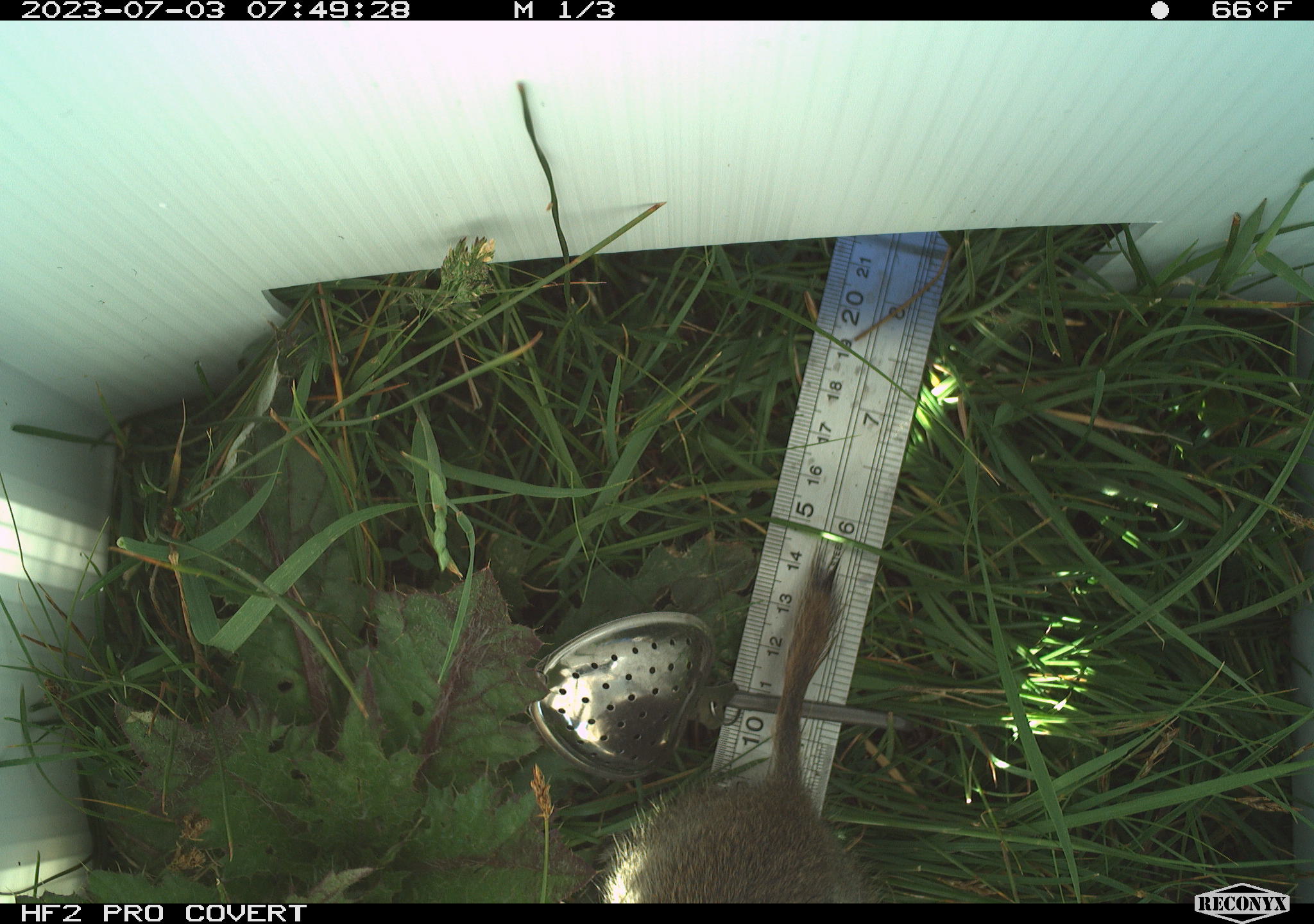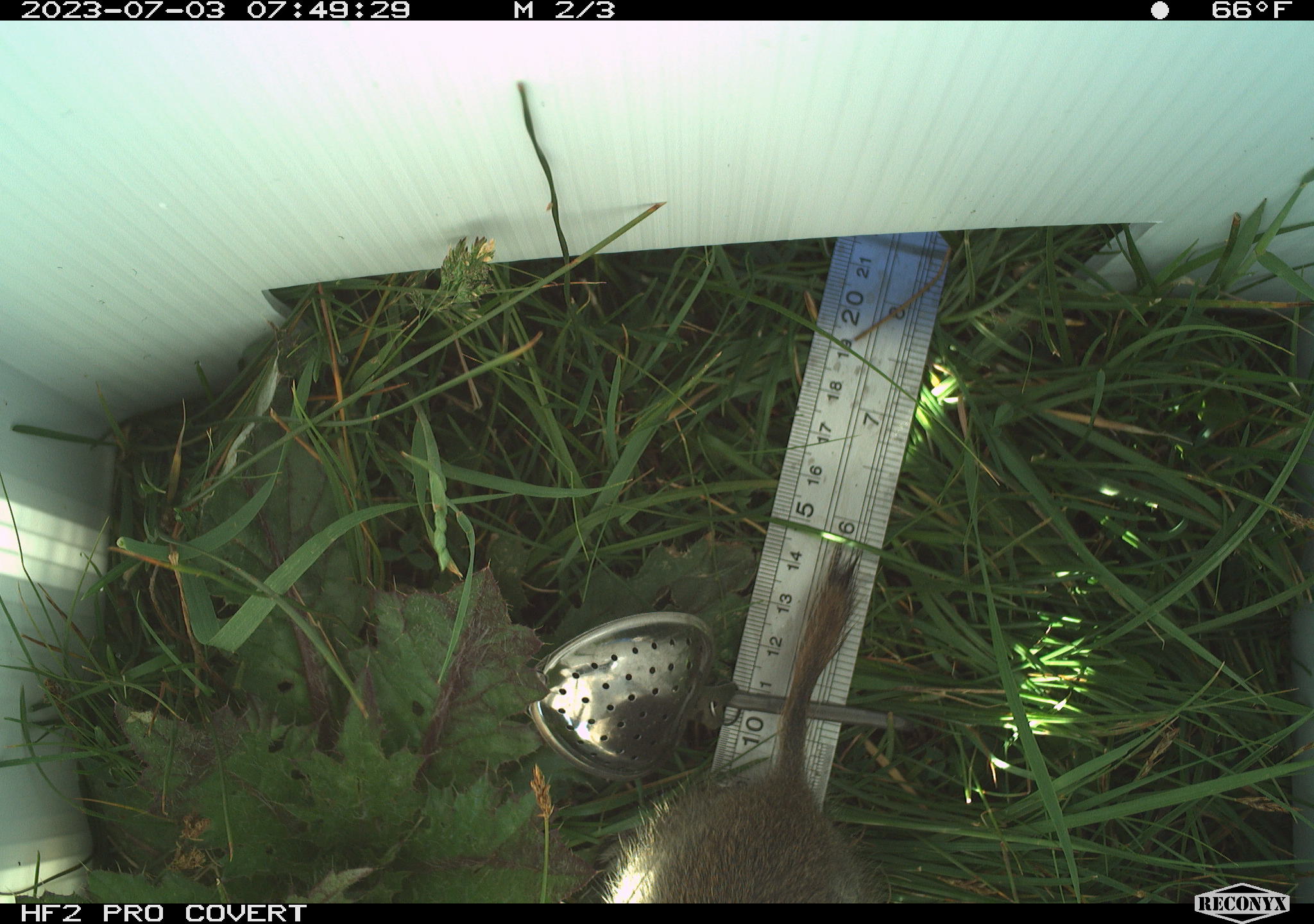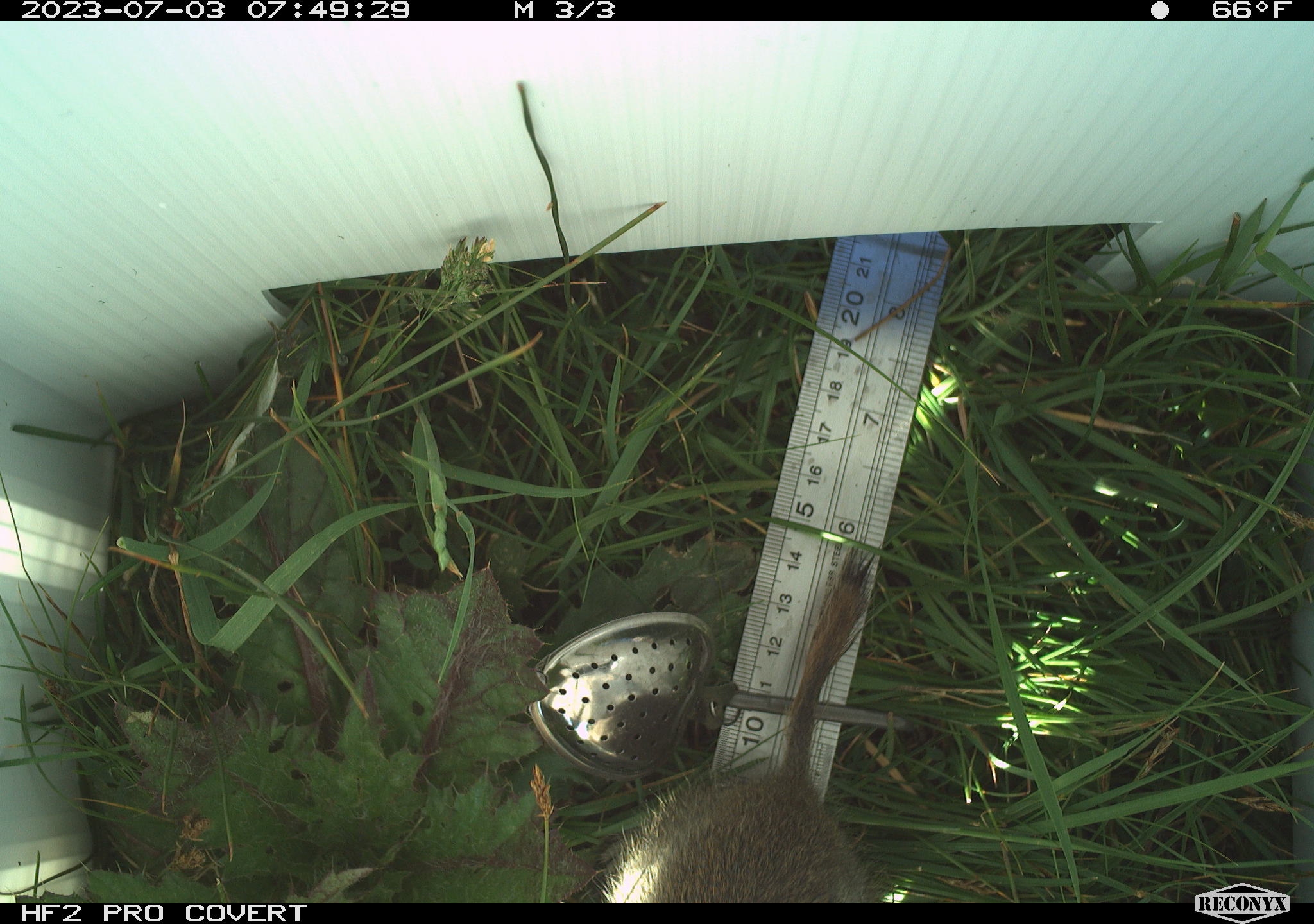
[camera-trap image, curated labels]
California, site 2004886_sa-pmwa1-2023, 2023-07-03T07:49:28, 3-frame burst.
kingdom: Animalia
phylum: Chordata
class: Mammalia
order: Rodentia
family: Sciuridae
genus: Urocitellus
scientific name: Urocitellus beldingi beldingi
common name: belding's ground squirrel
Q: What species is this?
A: Belding's ground squirrel (Urocitellus beldingi beldingi).